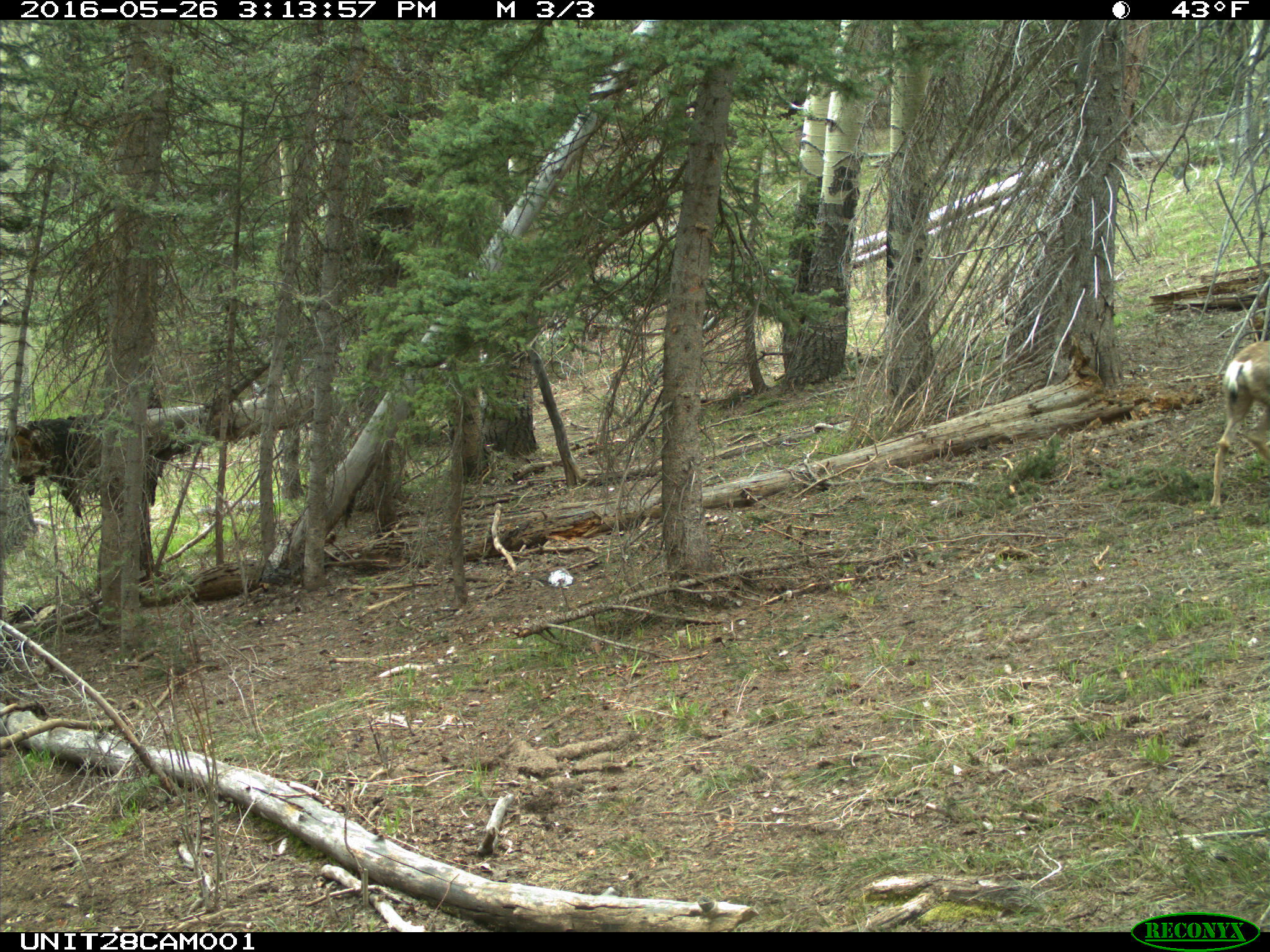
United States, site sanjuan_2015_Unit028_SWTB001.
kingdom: Animalia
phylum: Chordata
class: Mammalia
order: Artiodactyla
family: Cervidae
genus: Odocoileus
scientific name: Odocoileus hemionus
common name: mule deer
Odocoileus hemionus (mule deer).